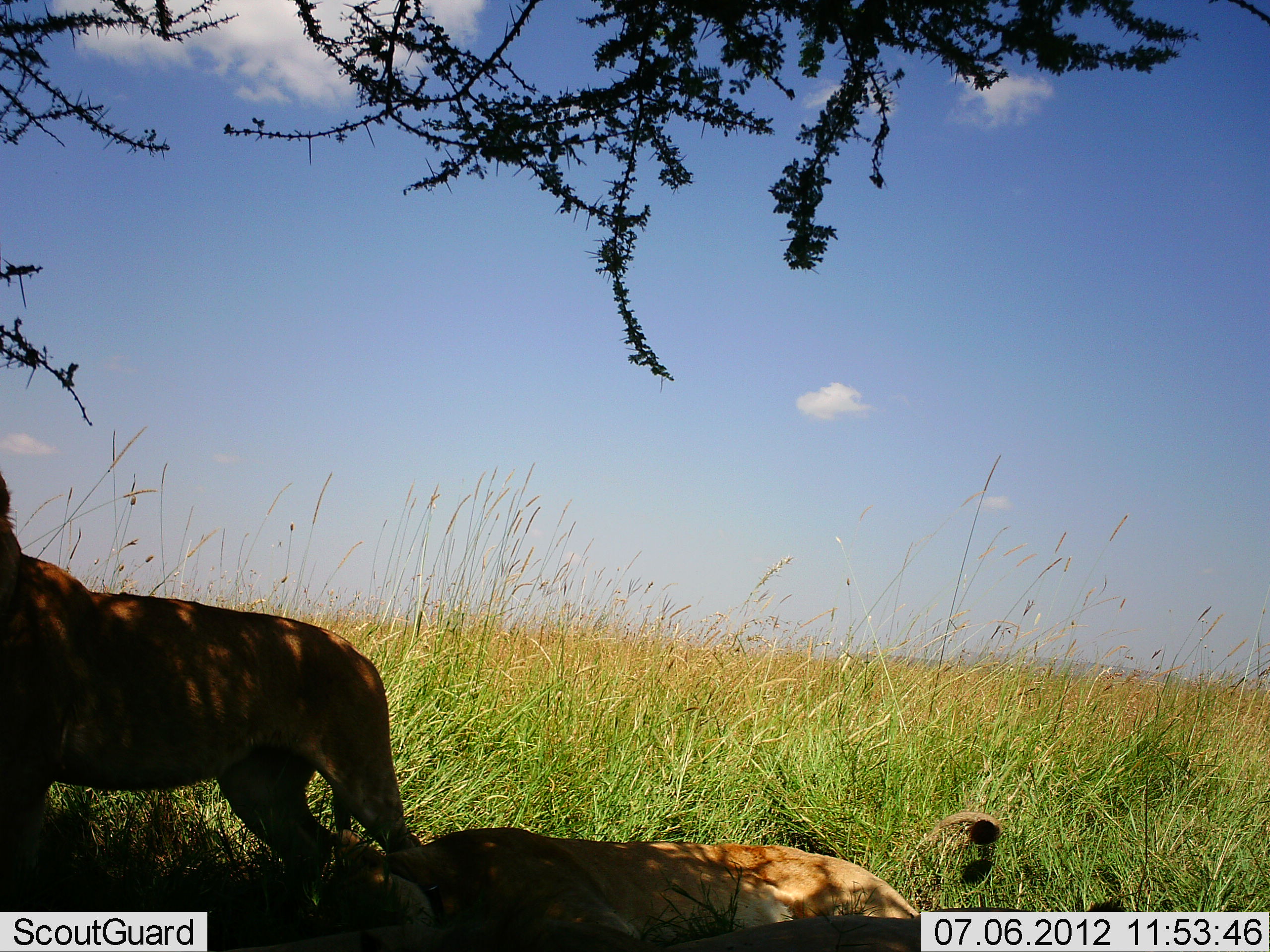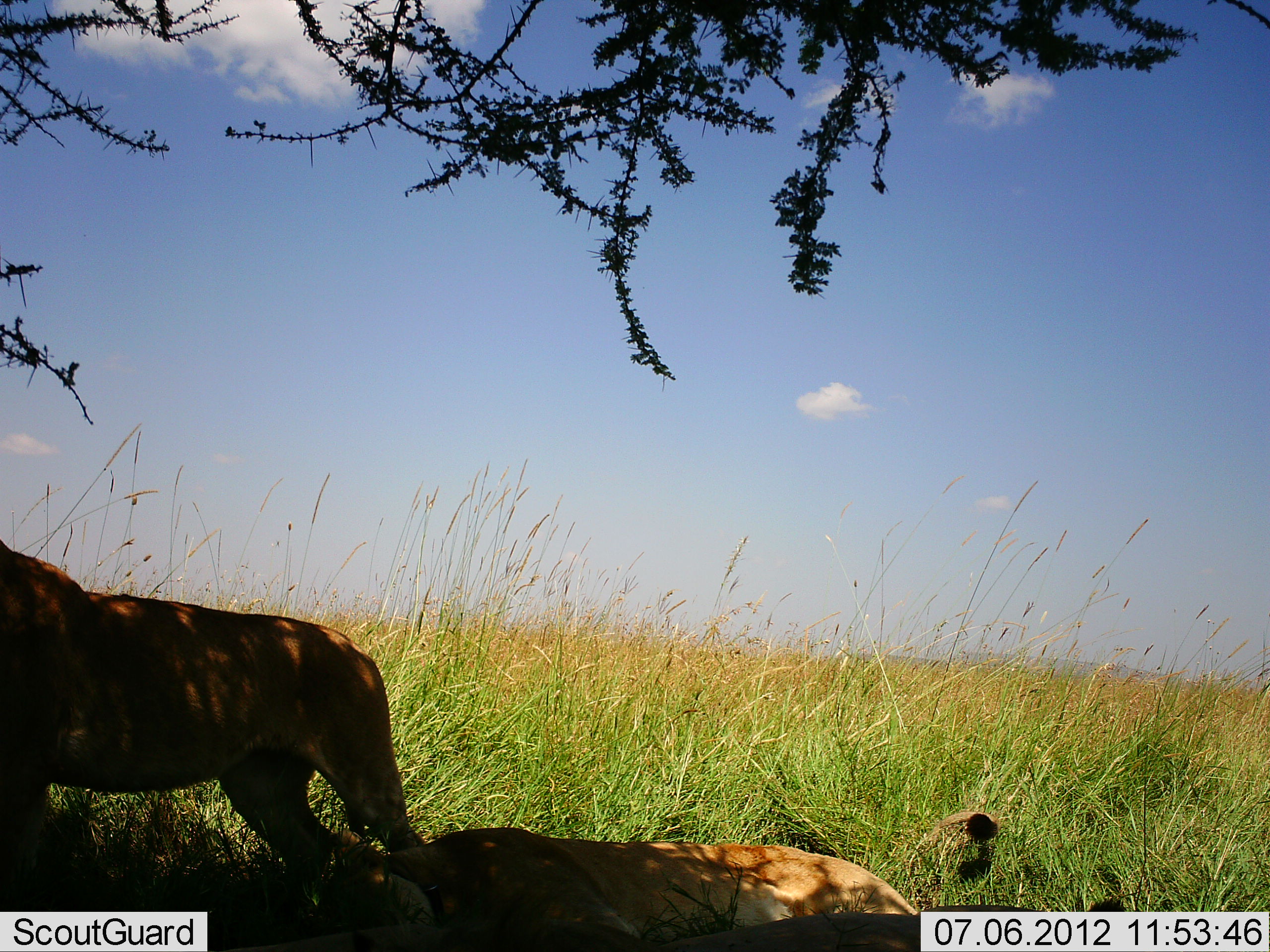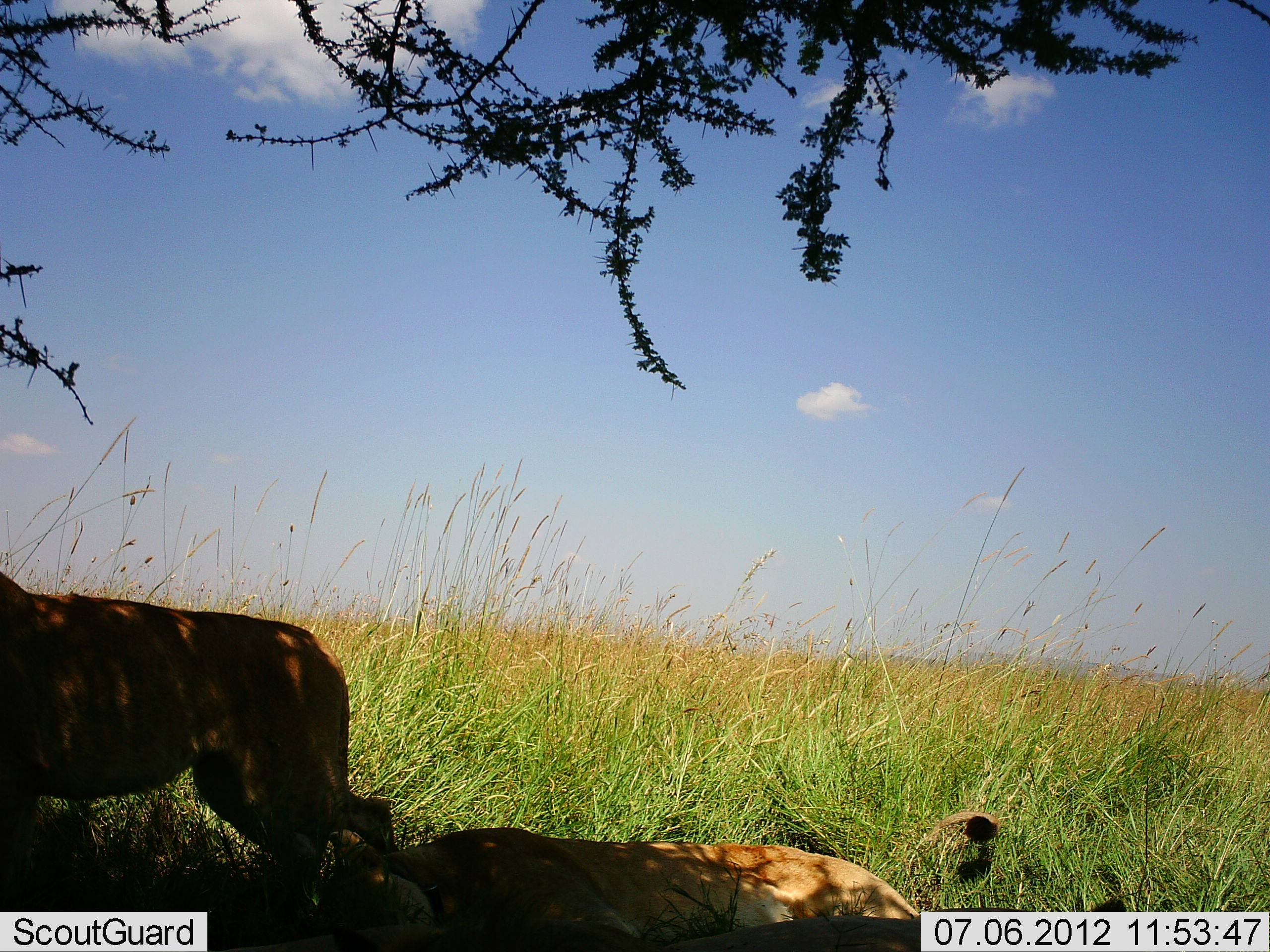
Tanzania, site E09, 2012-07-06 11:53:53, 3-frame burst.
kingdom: Animalia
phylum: Chordata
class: Mammalia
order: Carnivora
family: Felidae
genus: Panthera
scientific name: Panthera leo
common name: lion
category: lionfemale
Lionfemale (lion) (Panthera leo), count 2. Behavior (volunteer vote fractions): standing 73%, resting 100%, moving 9%, interacting 0%. Young present (vote fraction): 0%. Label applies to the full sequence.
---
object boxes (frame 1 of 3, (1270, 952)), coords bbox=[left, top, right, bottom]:
animal: bbox=[0, 472, 432, 912]; bbox=[225, 800, 1002, 952]; bbox=[657, 898, 1130, 952]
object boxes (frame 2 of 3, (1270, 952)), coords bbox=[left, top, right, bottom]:
animal: bbox=[0, 541, 428, 911]; bbox=[219, 809, 999, 952]; bbox=[644, 895, 1126, 951]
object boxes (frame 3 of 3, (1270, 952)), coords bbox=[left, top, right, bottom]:
animal: bbox=[0, 571, 379, 911]; bbox=[302, 809, 1001, 952]; bbox=[615, 893, 1134, 952]